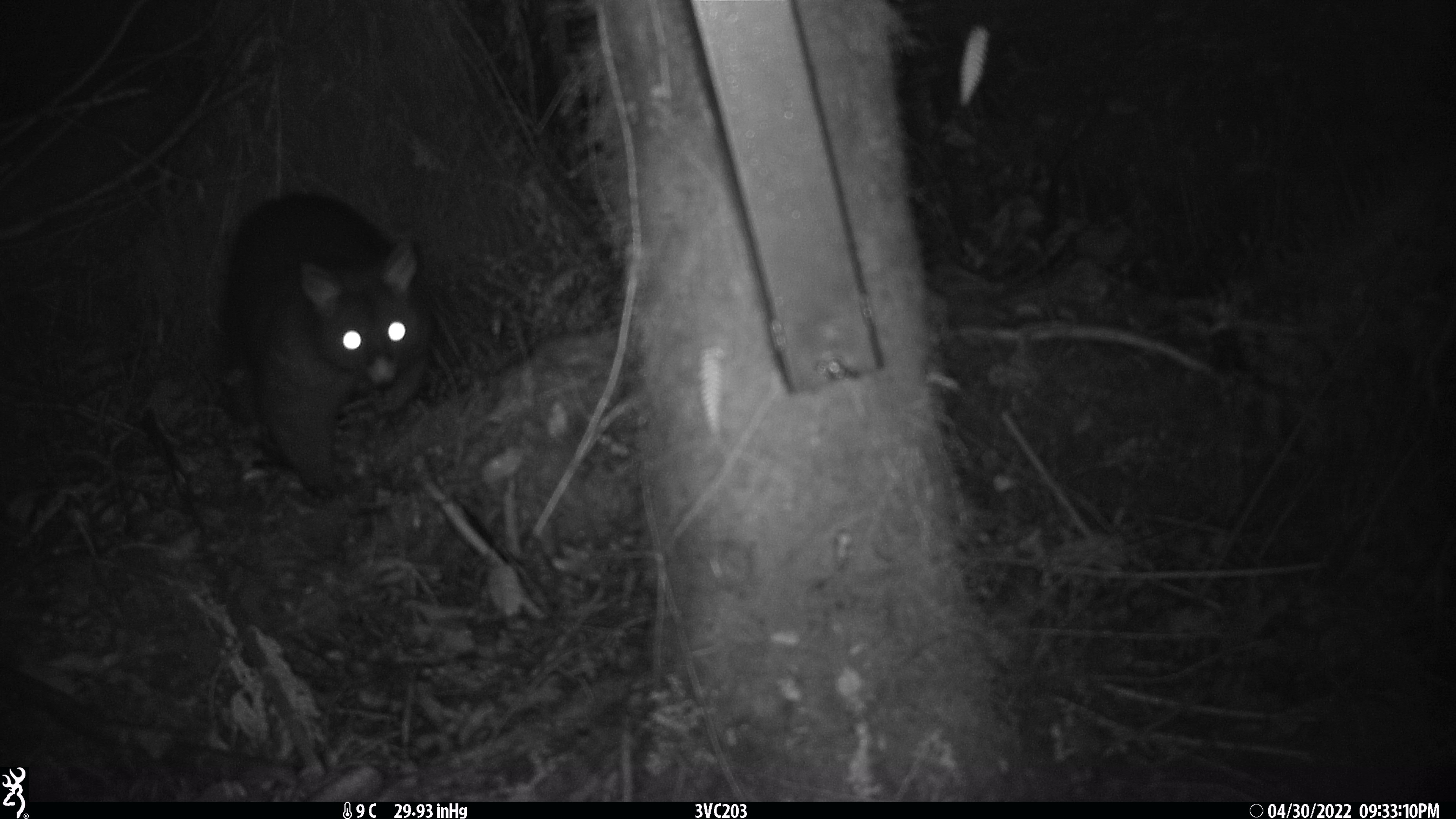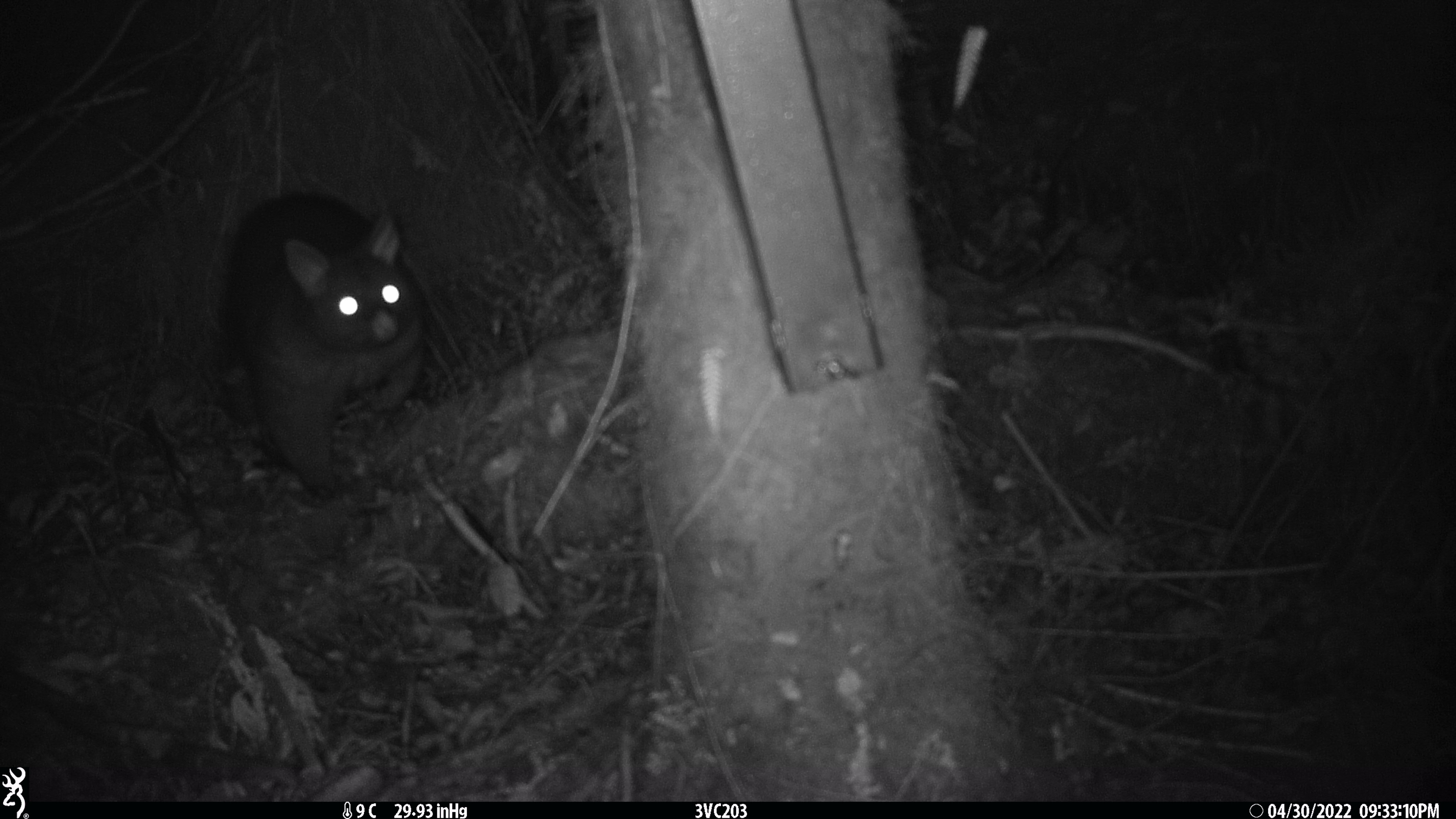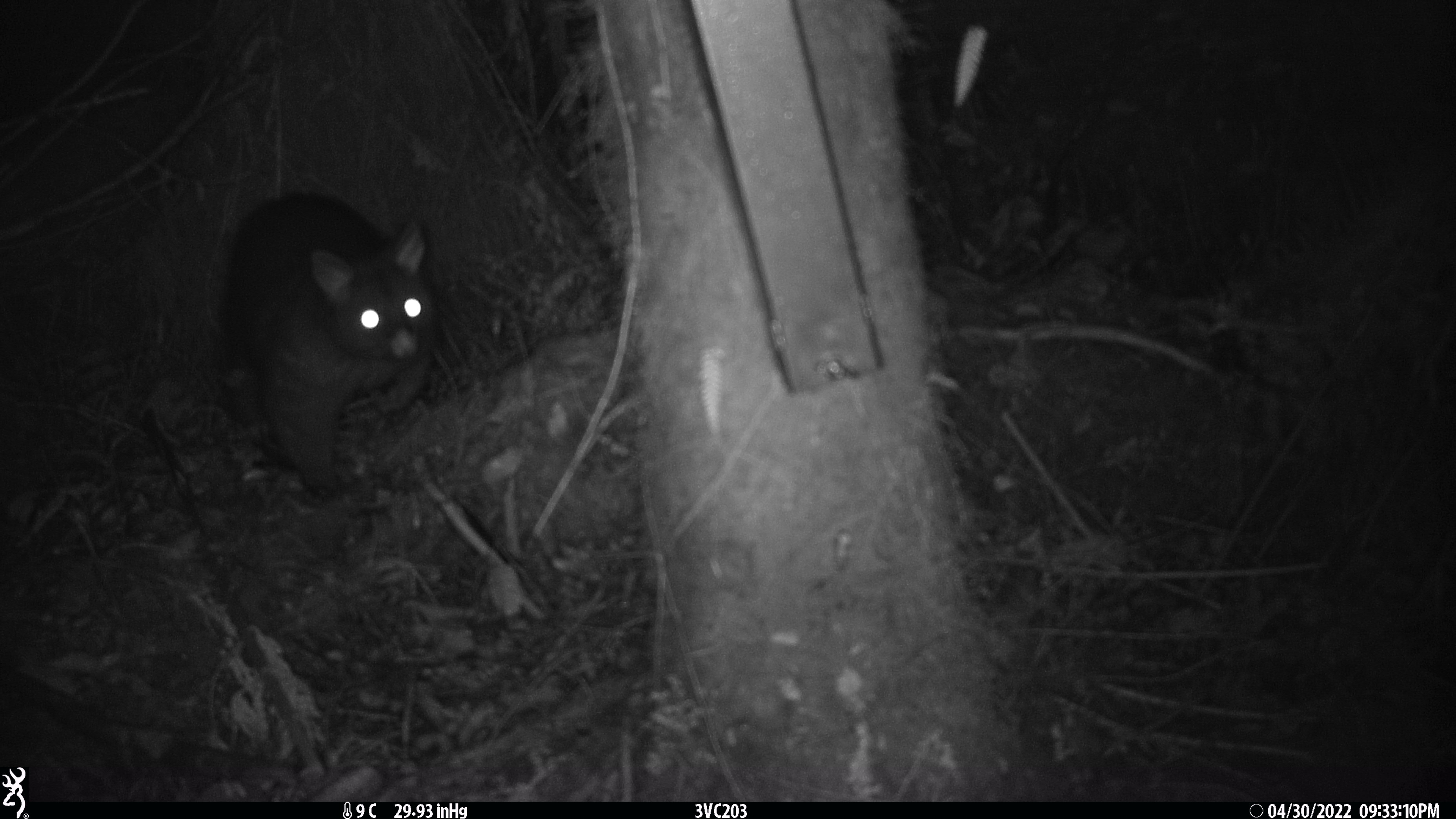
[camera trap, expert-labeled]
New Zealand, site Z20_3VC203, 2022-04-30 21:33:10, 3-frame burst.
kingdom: Animalia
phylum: Chordata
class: Mammalia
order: Diprotodontia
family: Phalangeridae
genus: Trichosurus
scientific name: Trichosurus vulpecula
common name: common brushtail possum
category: possum